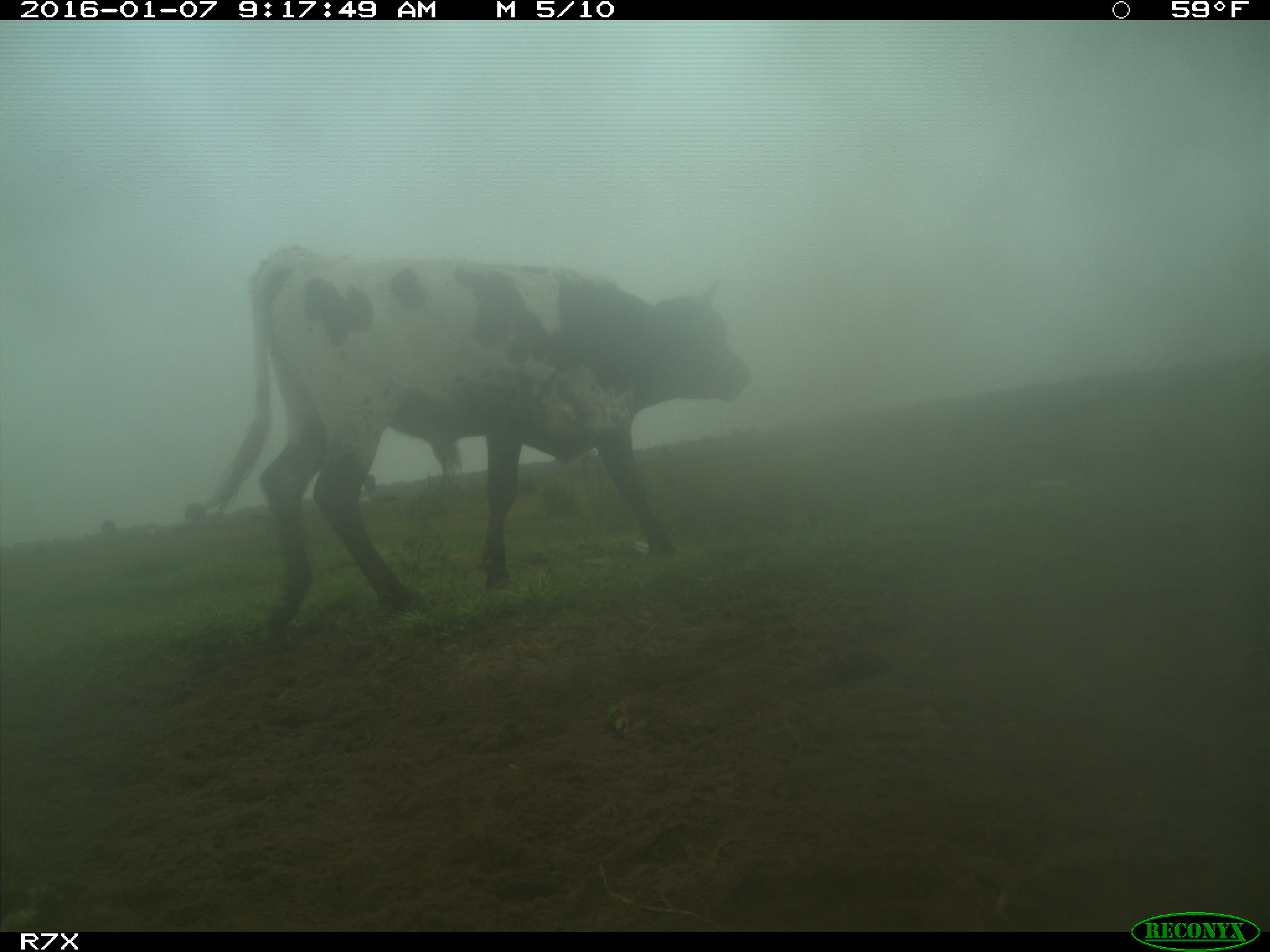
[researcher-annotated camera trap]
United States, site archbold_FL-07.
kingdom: Animalia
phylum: Chordata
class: Mammalia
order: Artiodactyla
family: Bovidae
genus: Bos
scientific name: Bos taurus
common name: domestic cow